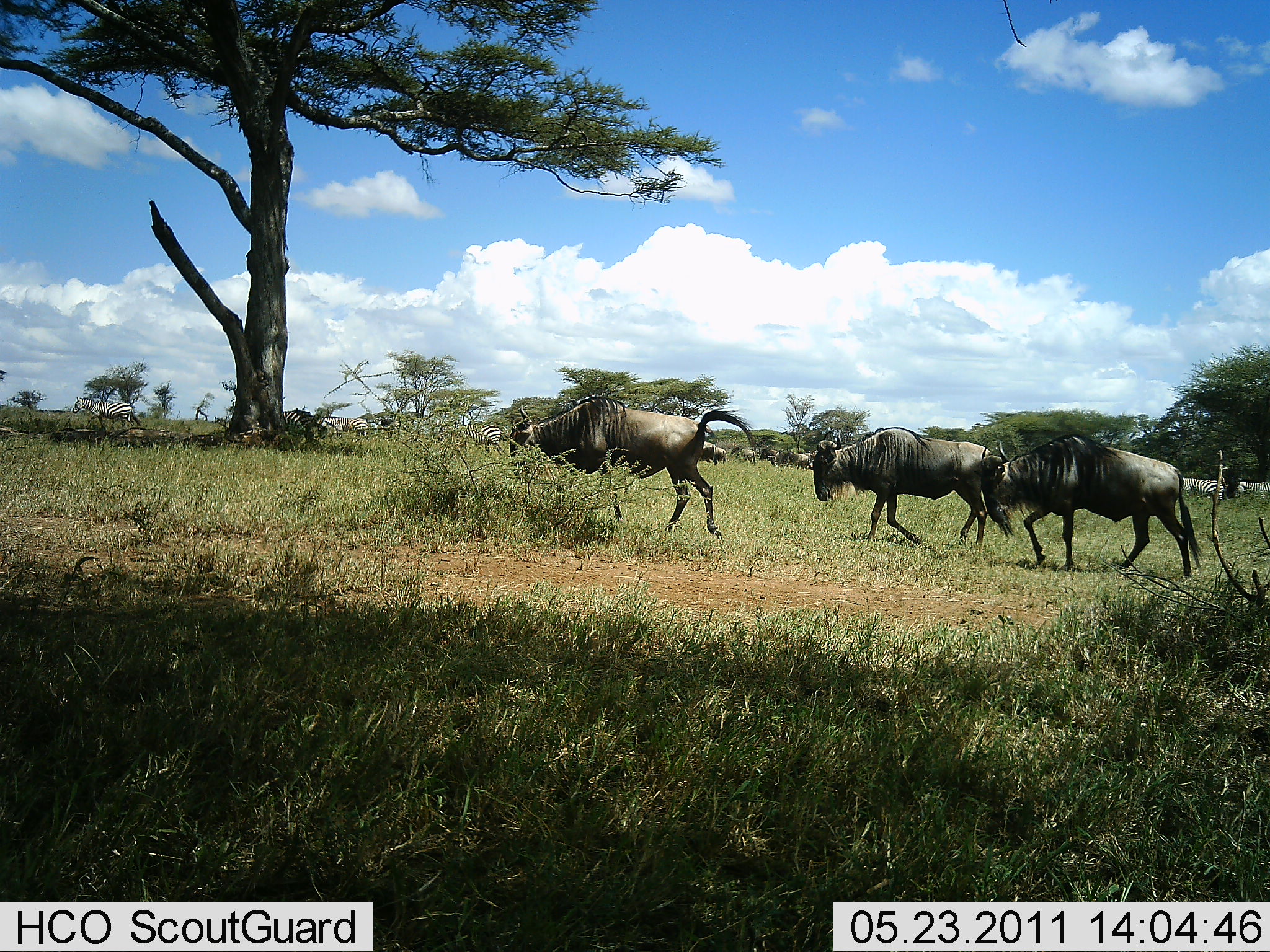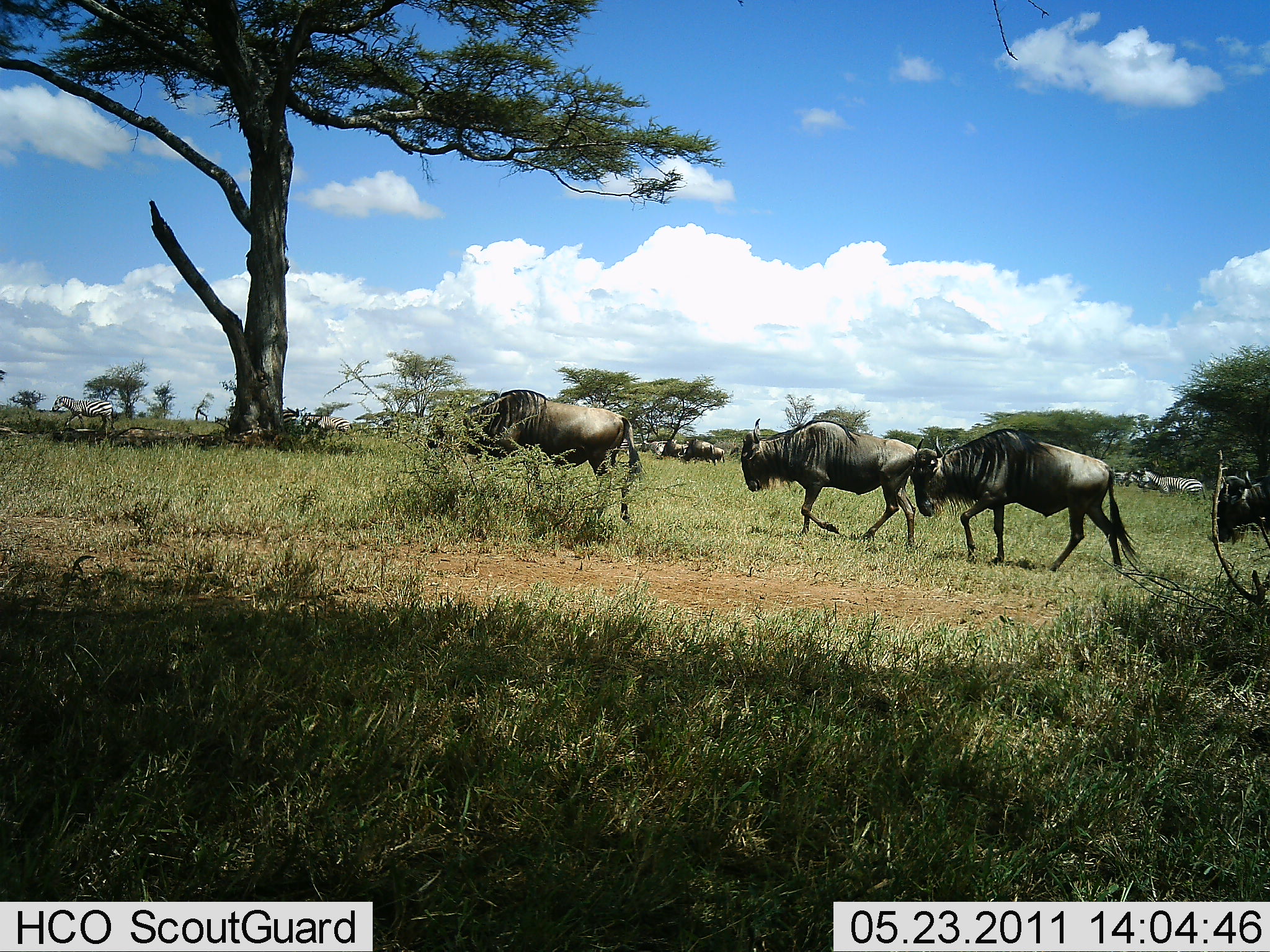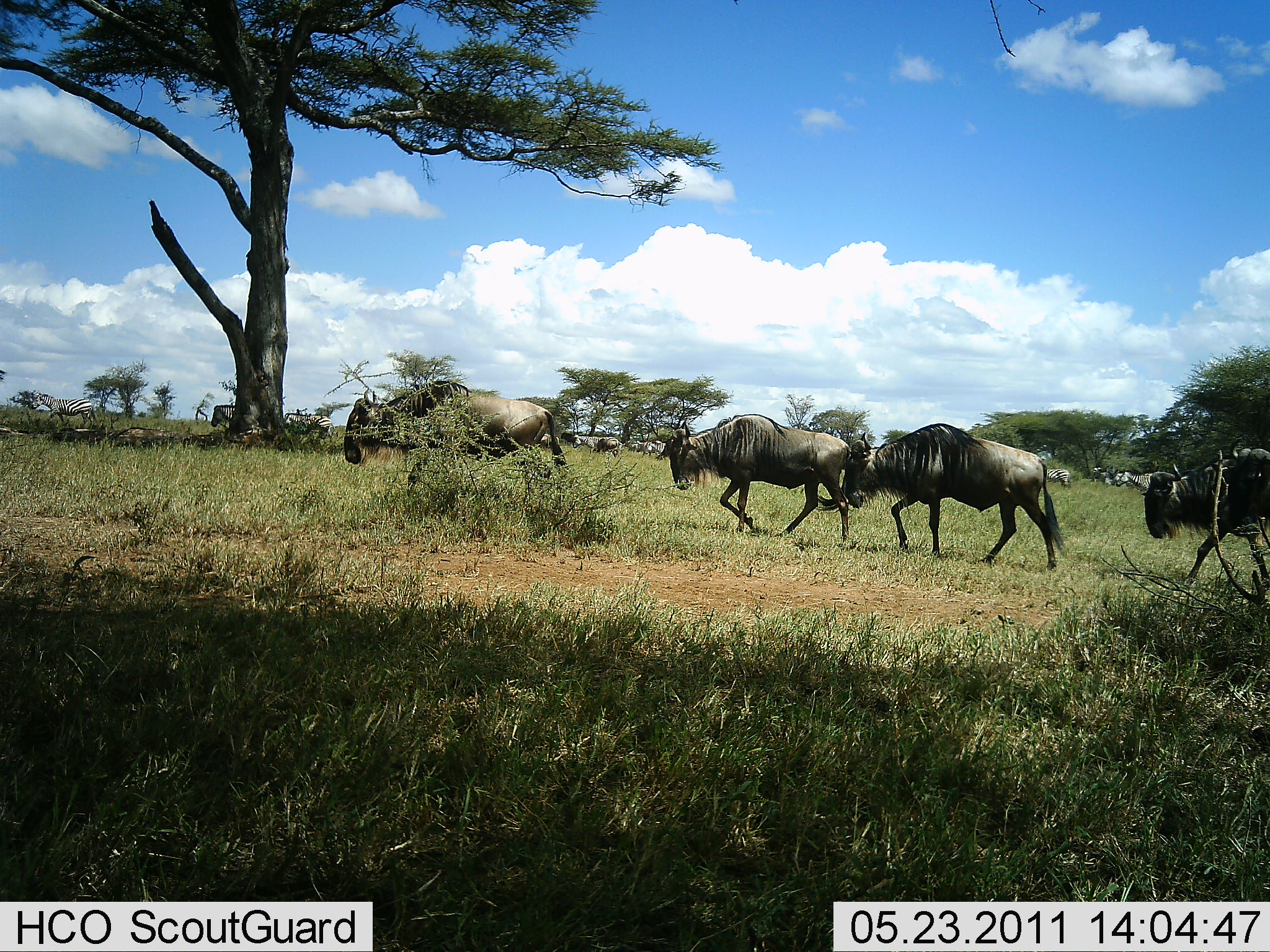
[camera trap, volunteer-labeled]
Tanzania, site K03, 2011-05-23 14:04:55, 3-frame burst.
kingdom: Animalia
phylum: Chordata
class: Mammalia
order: Artiodactyla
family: Bovidae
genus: Connochaetes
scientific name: Connochaetes taurinus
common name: blue wildebeest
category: wildebeest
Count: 11-50.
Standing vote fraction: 10%.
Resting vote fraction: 5%.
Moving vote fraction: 100%.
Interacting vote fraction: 0%.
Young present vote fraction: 0%.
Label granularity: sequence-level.